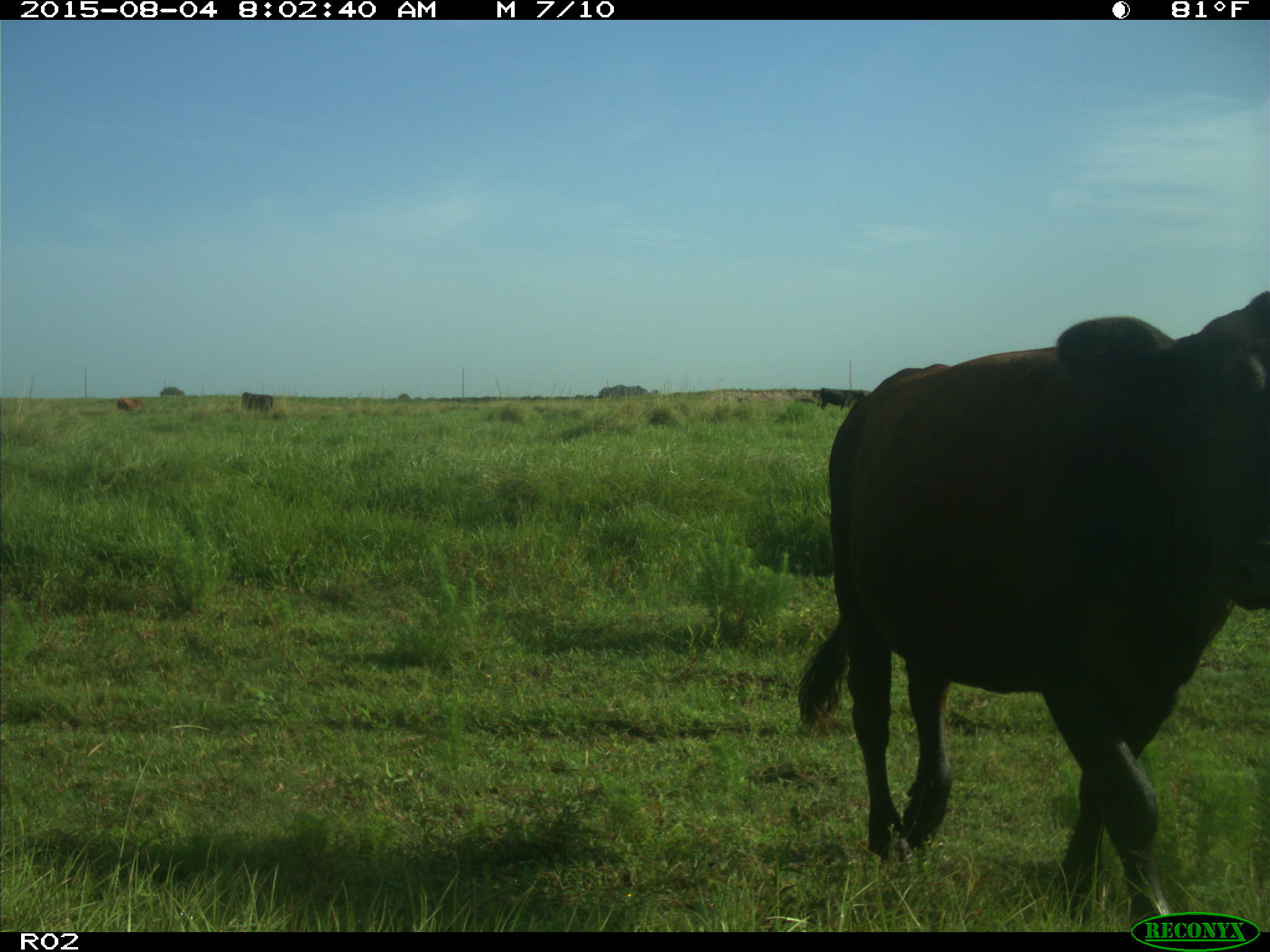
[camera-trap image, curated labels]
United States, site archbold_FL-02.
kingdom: Animalia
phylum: Chordata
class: Mammalia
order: Artiodactyla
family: Bovidae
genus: Bos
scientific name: Bos taurus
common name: domestic cow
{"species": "Bos taurus (domestic cow)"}